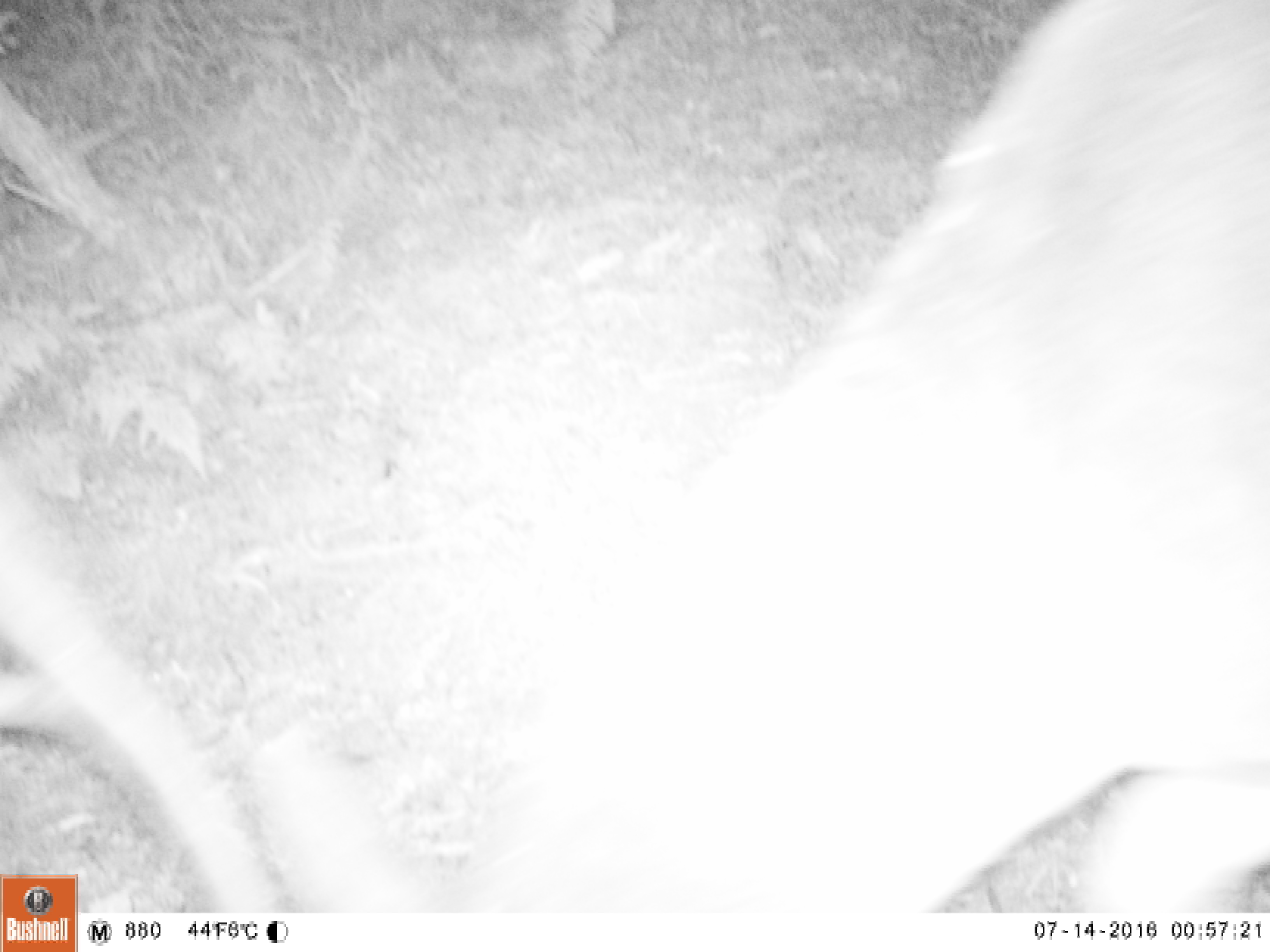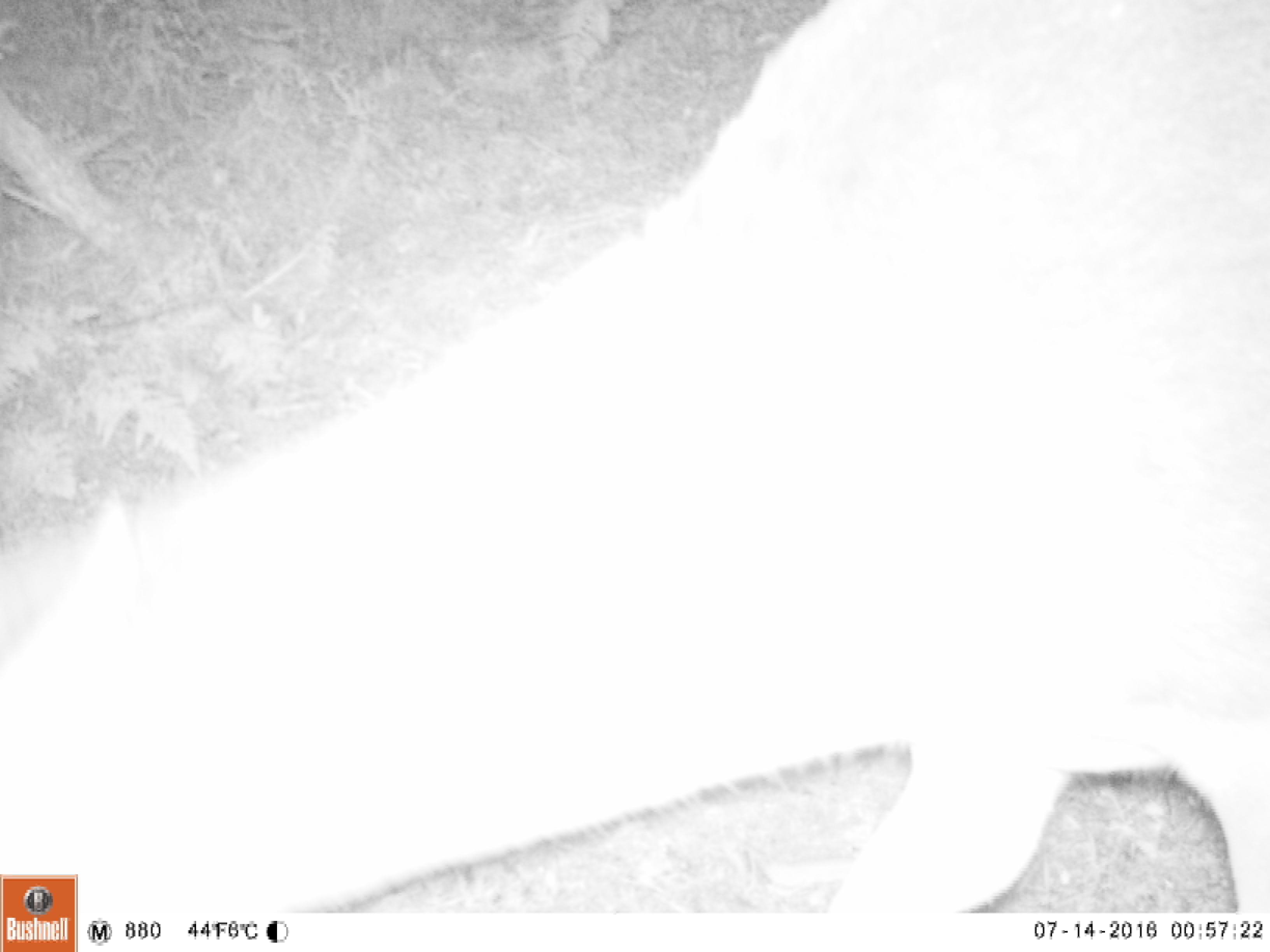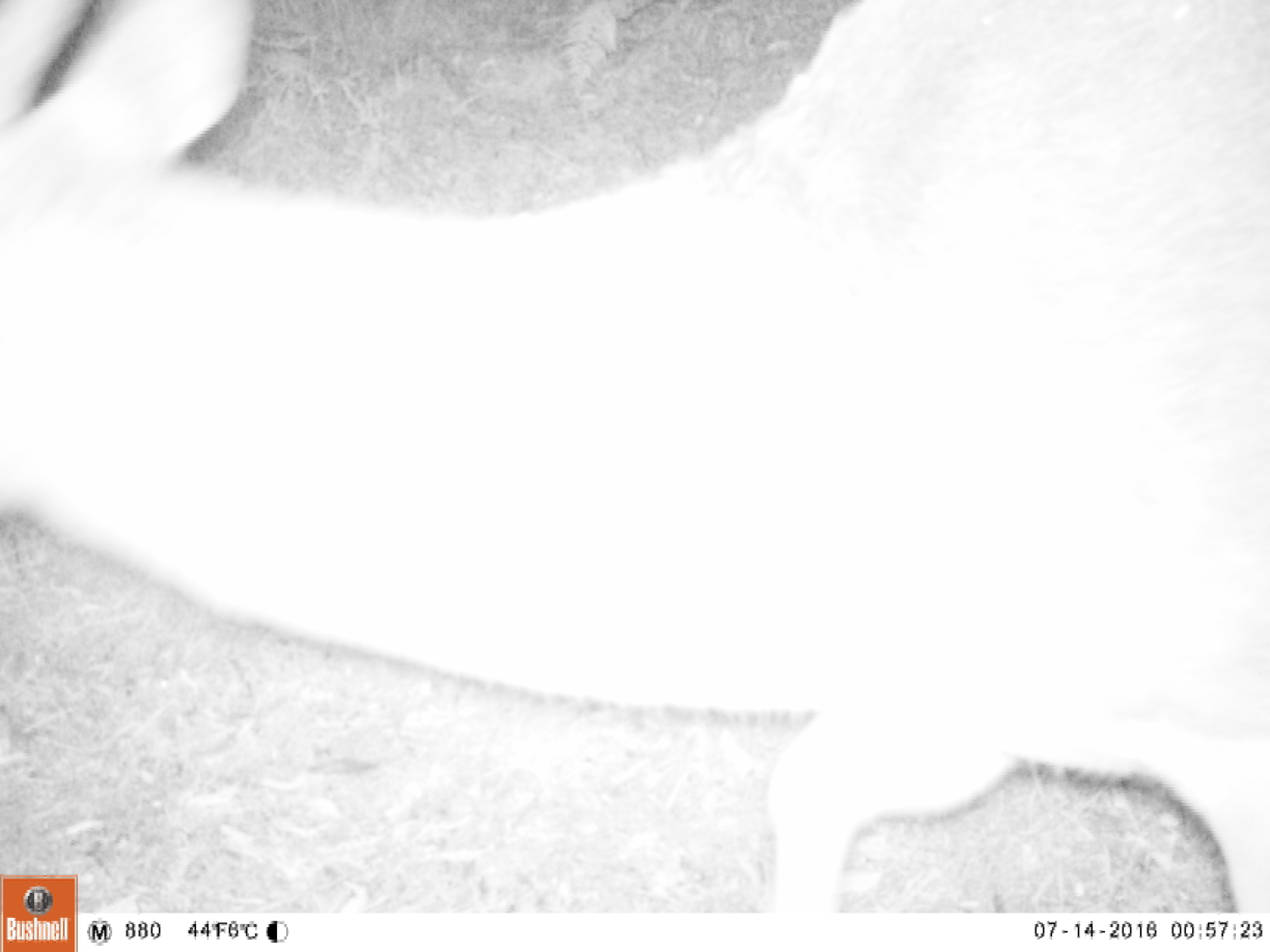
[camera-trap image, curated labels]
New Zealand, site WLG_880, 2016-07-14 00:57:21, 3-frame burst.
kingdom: Animalia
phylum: Chordata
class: Mammalia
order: Artiodactyla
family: Cervidae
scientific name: Cervidae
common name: deer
Deer (Cervidae).